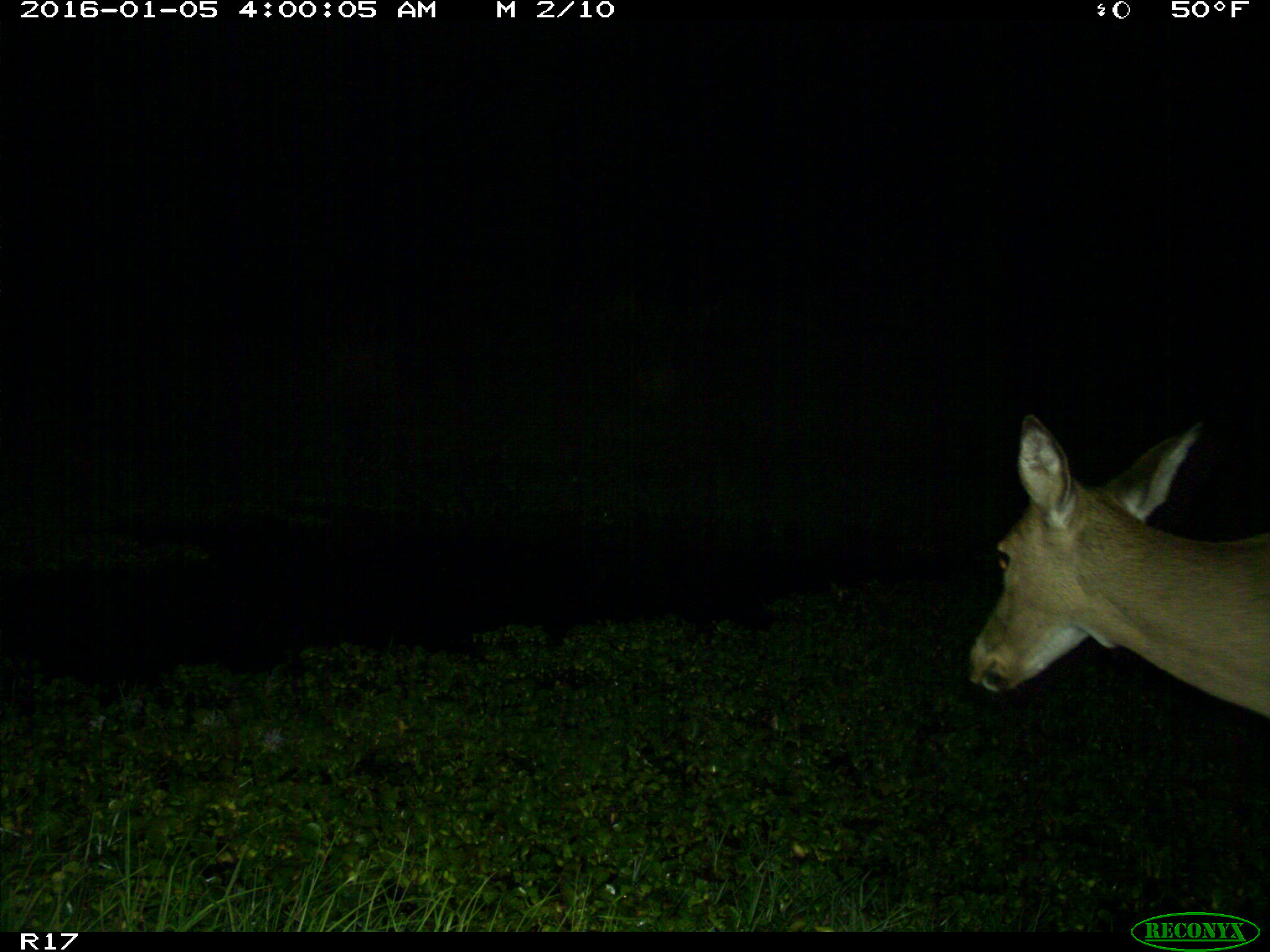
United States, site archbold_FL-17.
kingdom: Animalia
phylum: Chordata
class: Mammalia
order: Artiodactyla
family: Cervidae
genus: Odocoileus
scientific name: Odocoileus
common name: deer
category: unidentified deer